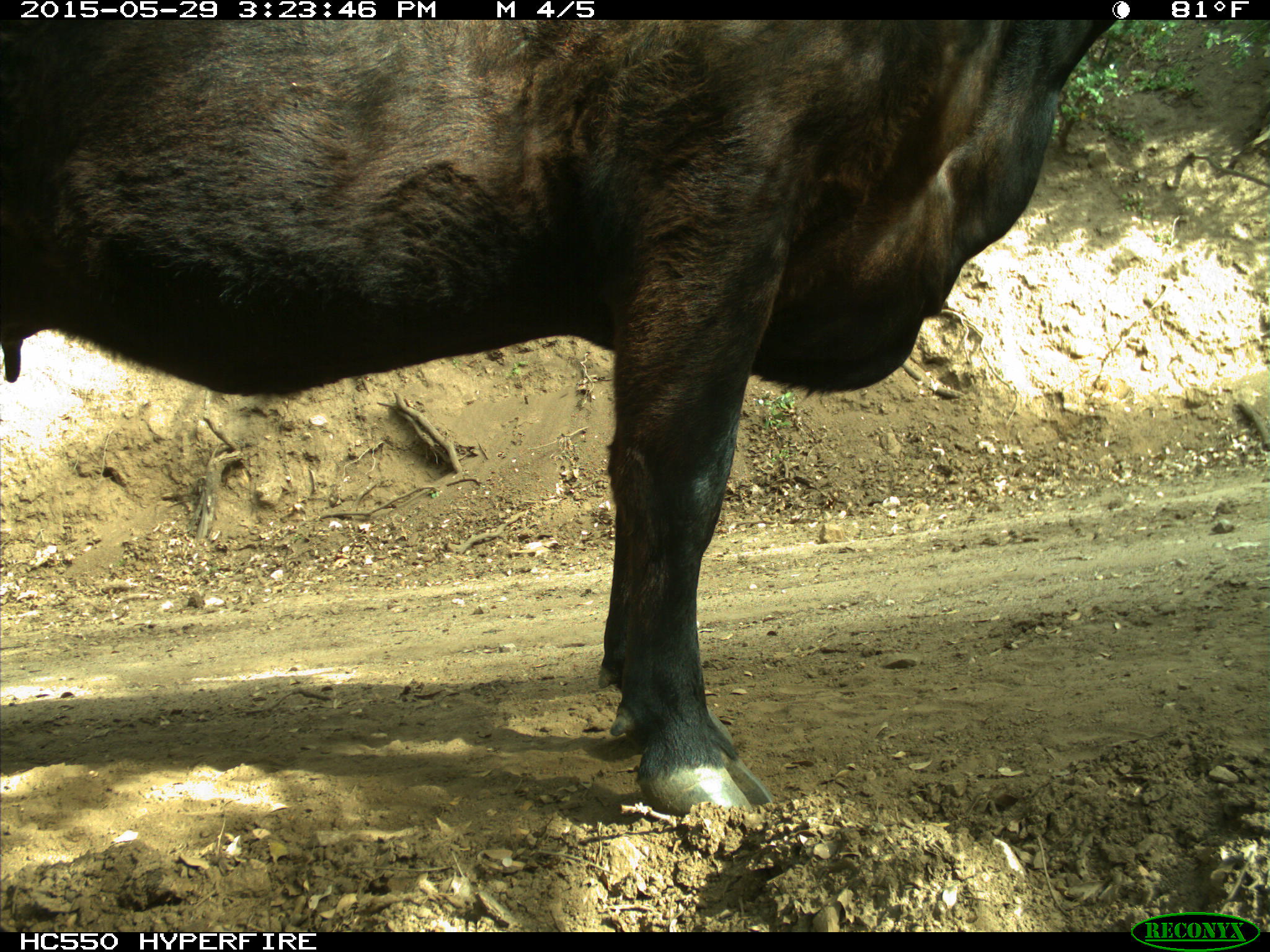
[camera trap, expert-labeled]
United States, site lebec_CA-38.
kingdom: Animalia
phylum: Chordata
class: Mammalia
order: Artiodactyla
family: Bovidae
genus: Bos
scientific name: Bos taurus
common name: domestic cow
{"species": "Bos taurus (domestic cow)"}